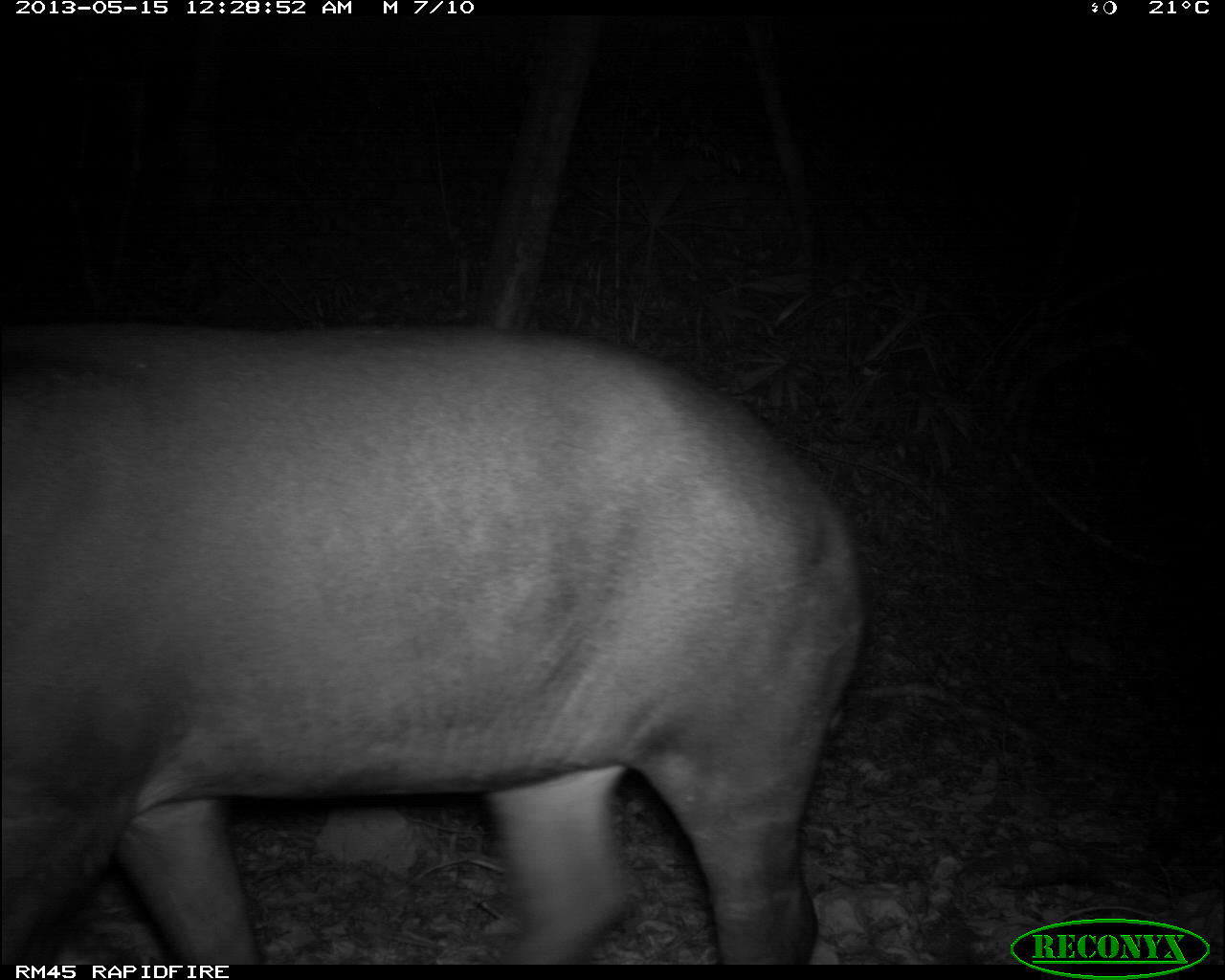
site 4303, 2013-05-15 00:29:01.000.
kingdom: Animalia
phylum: Chordata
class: Mammalia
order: Perissodactyla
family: Tapiridae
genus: Tapirus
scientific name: Tapirus bairdii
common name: baird's tapir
Tapirus bairdii (baird's tapir), count 1.